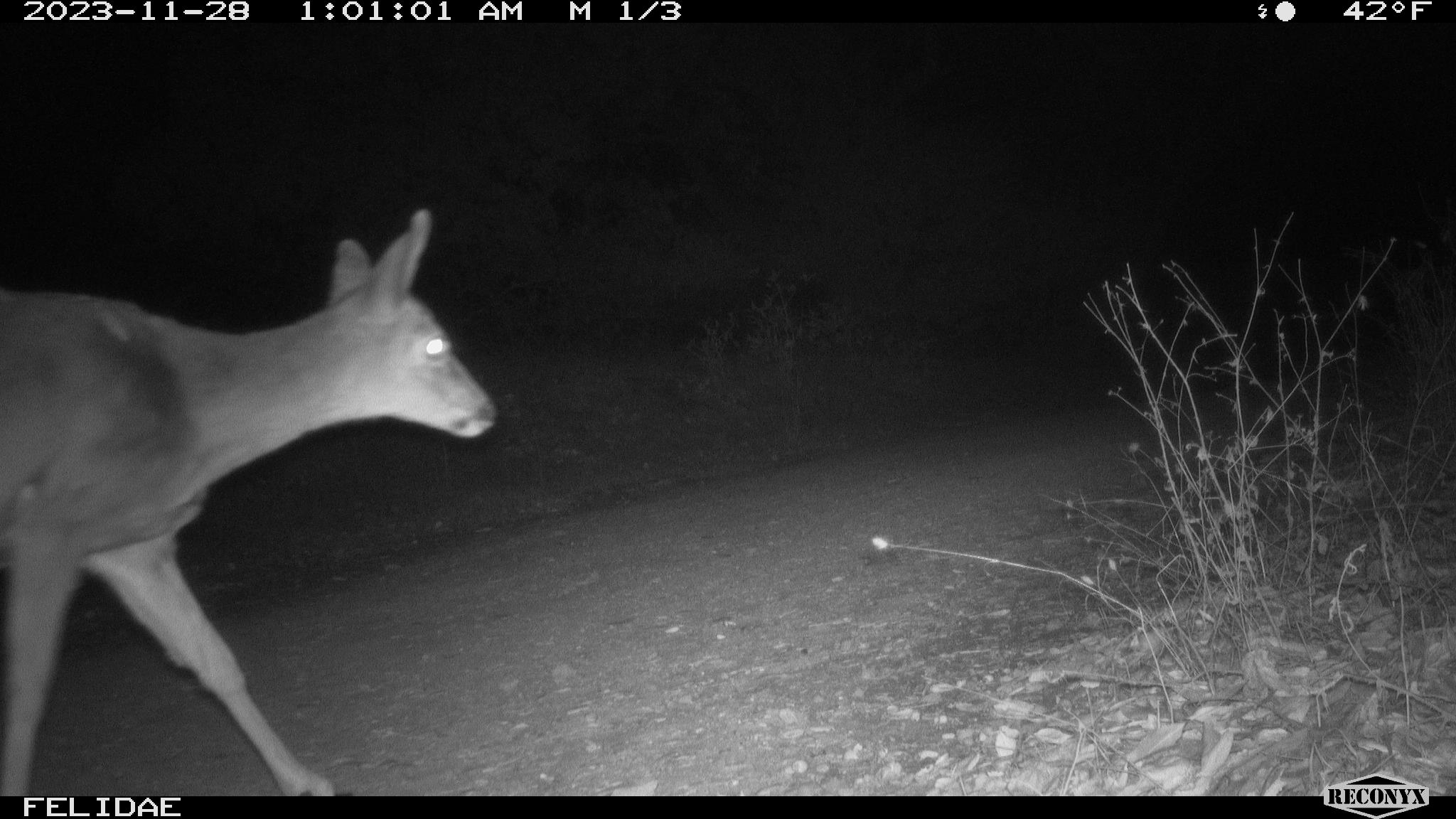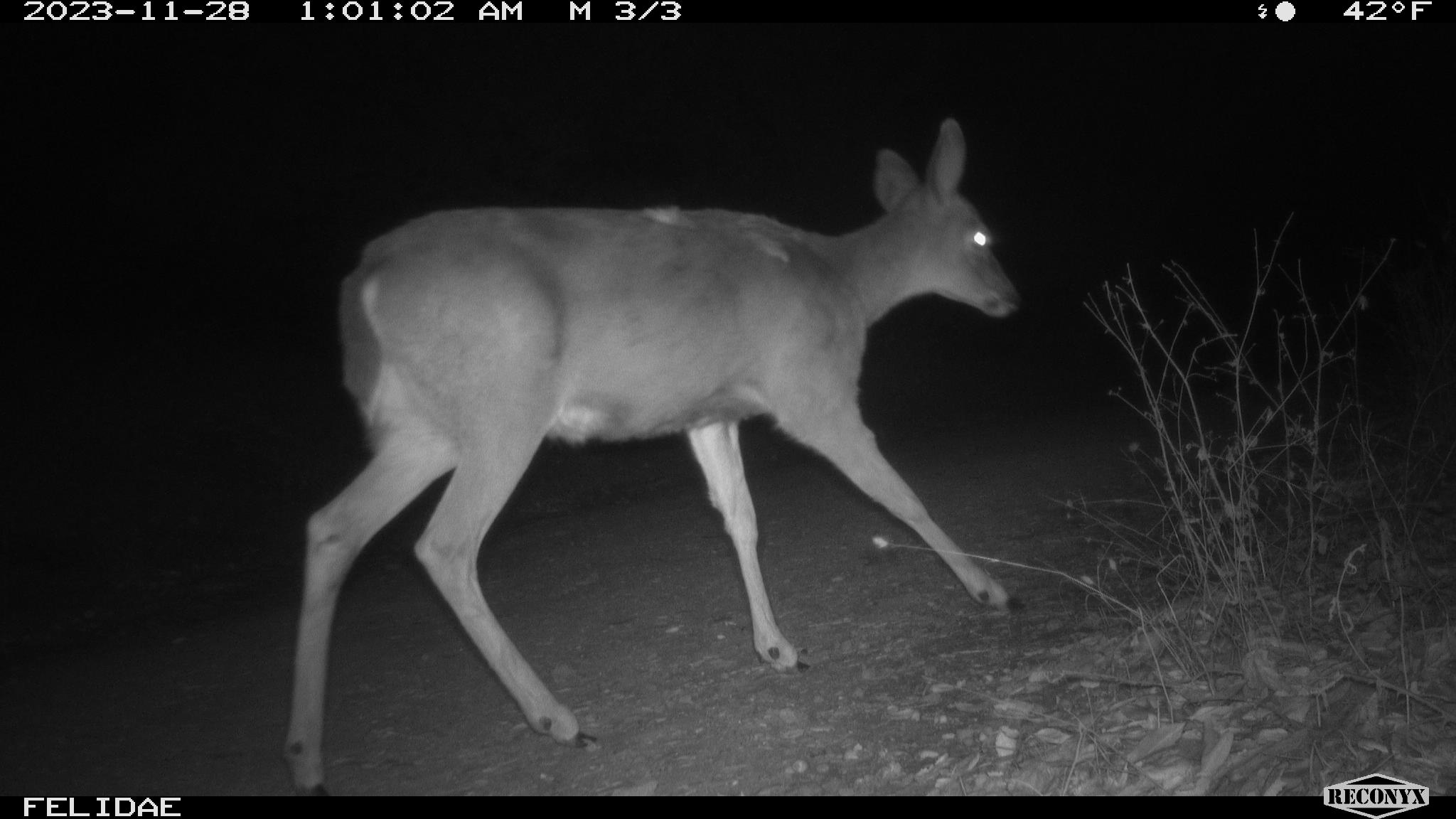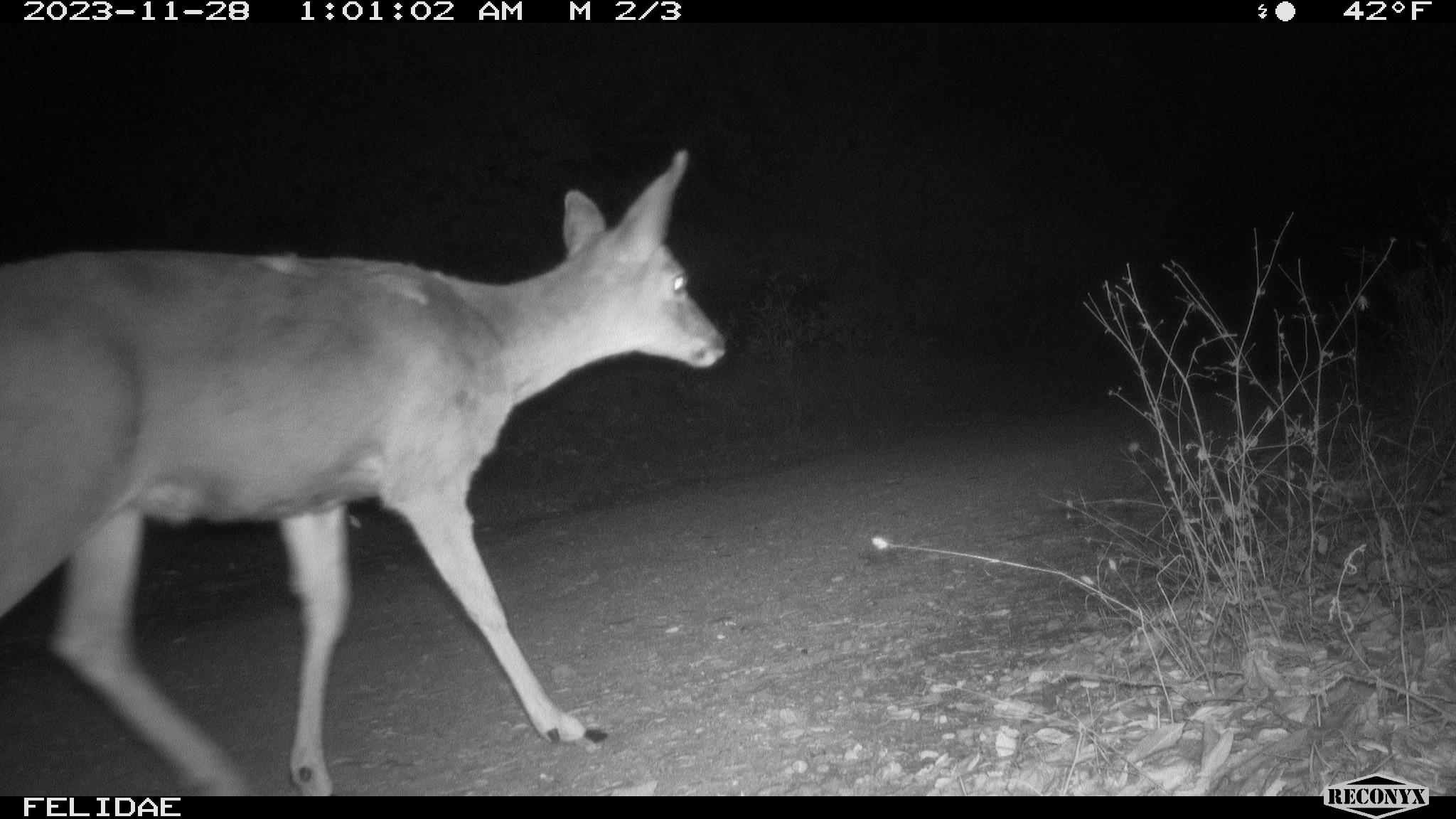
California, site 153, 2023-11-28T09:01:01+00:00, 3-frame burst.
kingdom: Animalia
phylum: Chordata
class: Mammalia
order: Artiodactyla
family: Cervidae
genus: Odocoileus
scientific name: Odocoileus hemionus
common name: mule deer